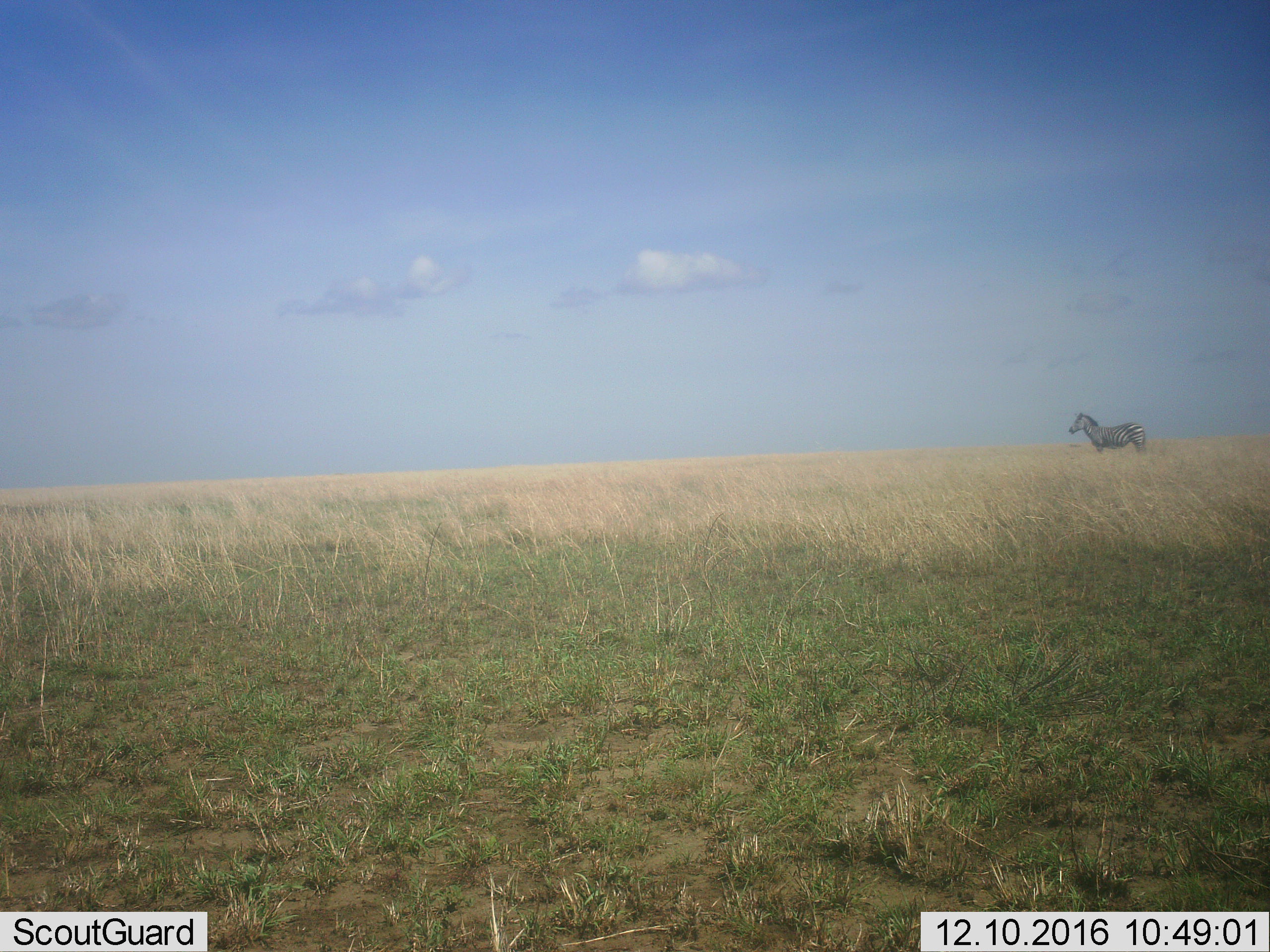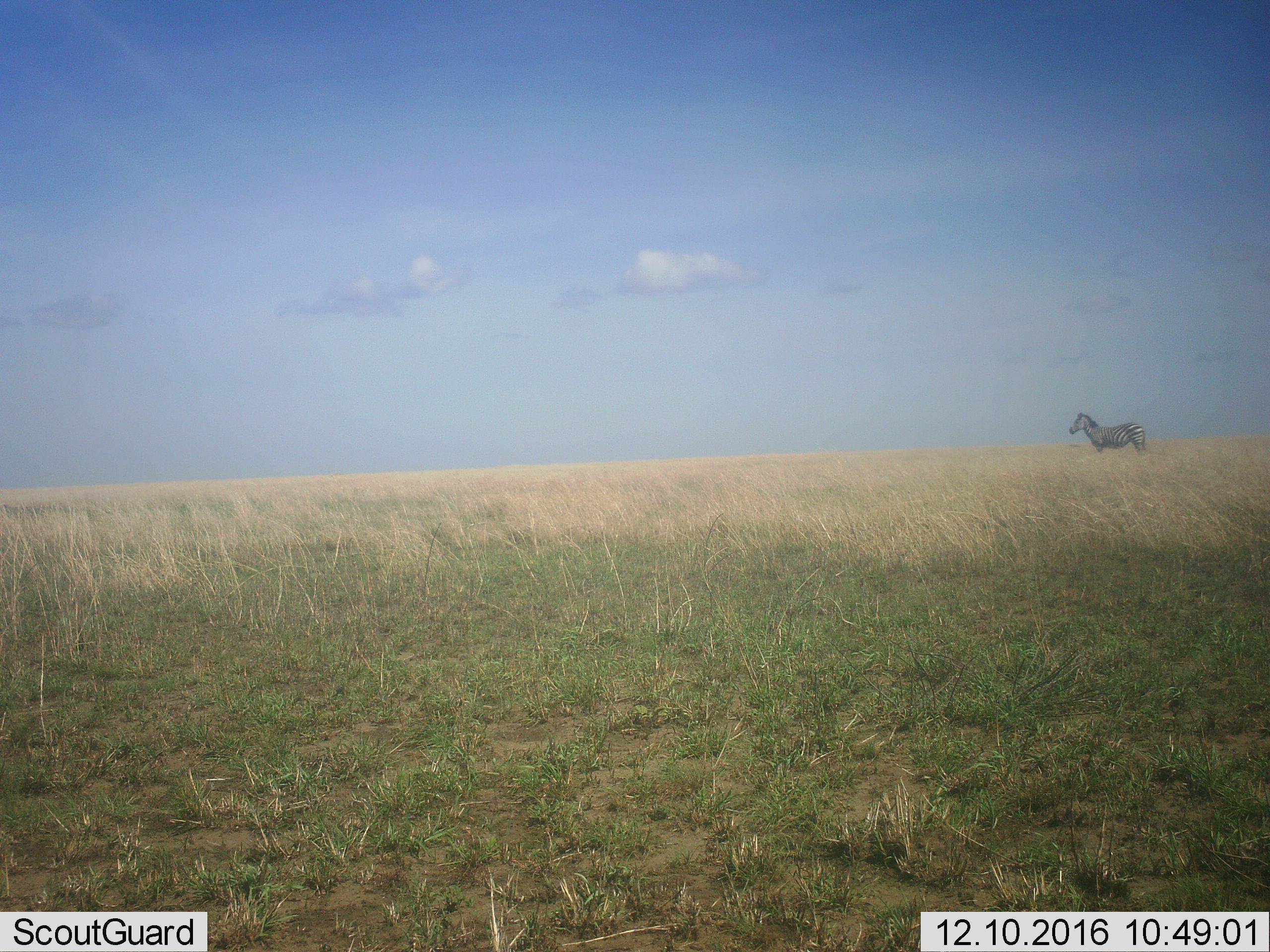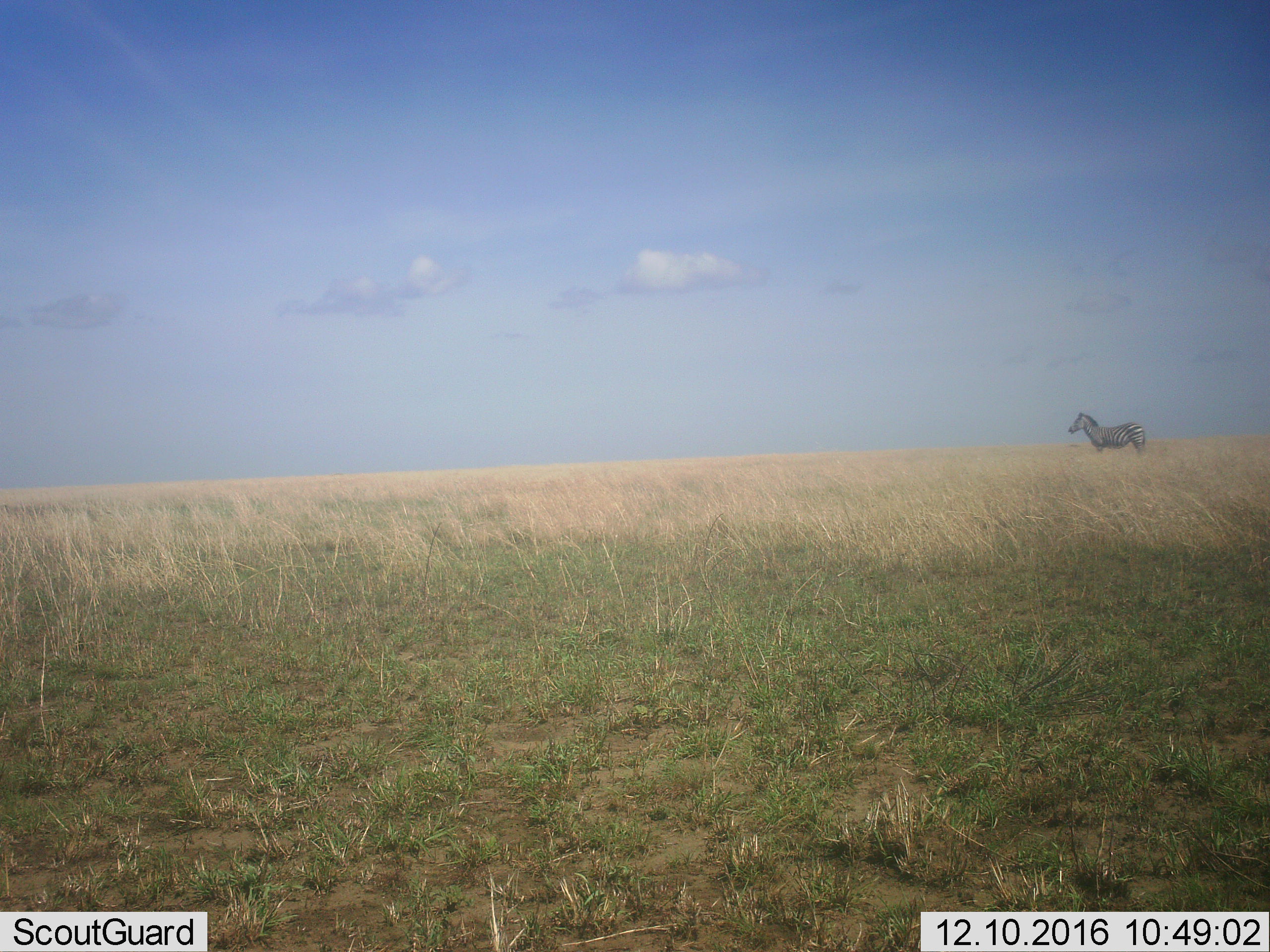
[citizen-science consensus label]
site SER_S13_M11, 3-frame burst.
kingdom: Animalia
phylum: Chordata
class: Mammalia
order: Perissodactyla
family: Equidae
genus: Equus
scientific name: Equus quagga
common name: plains zebra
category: zebraplains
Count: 1.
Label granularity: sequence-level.